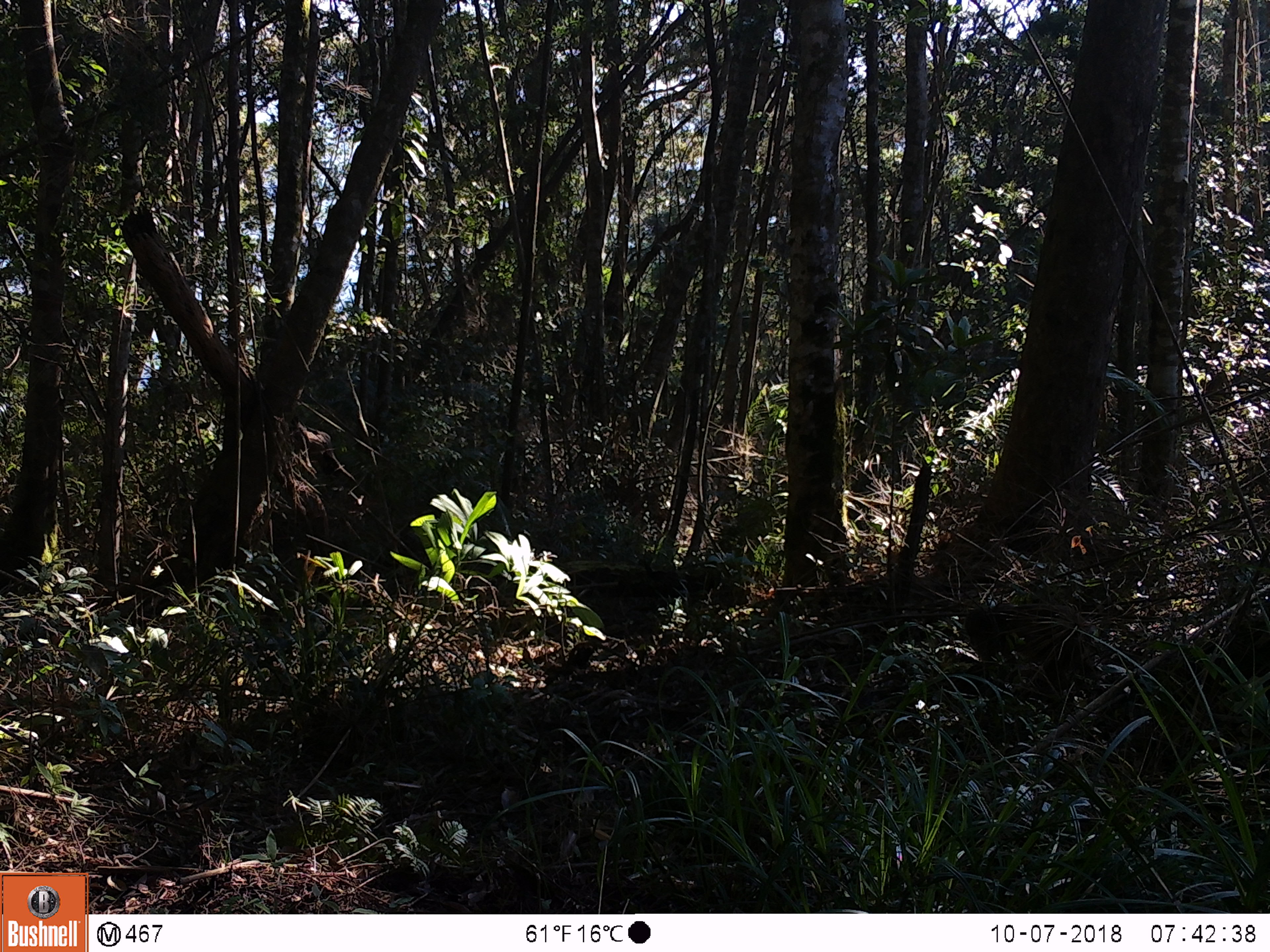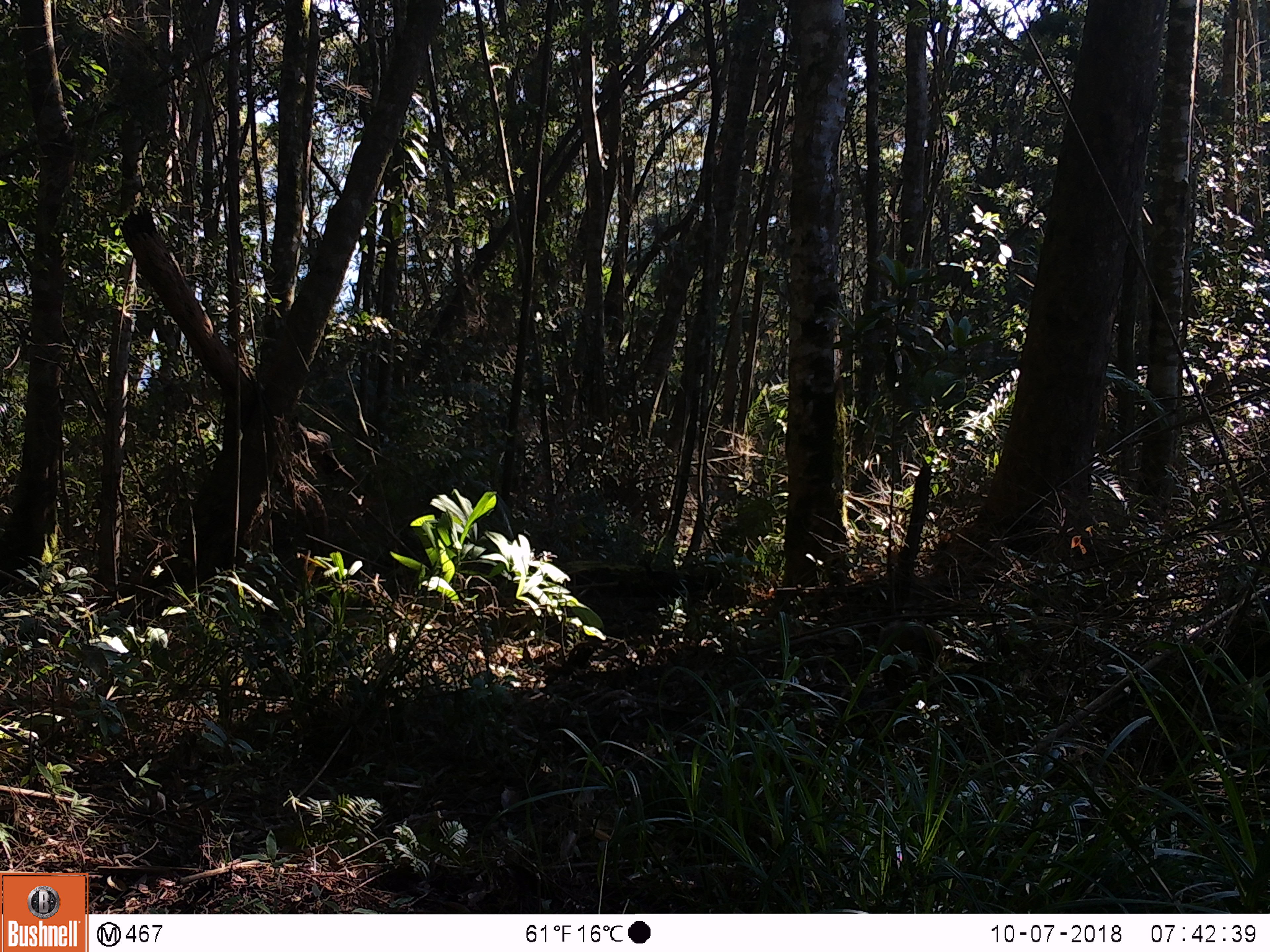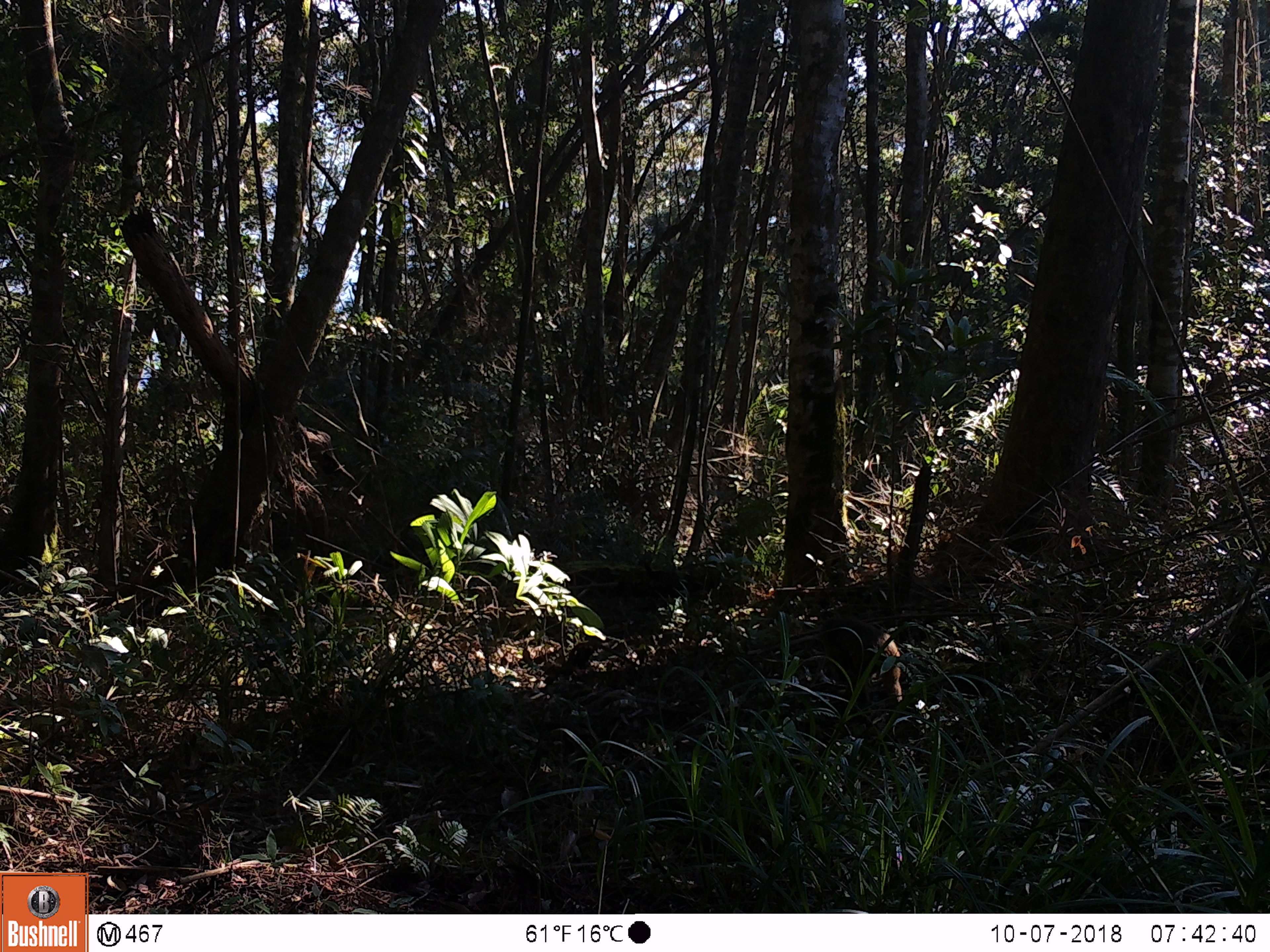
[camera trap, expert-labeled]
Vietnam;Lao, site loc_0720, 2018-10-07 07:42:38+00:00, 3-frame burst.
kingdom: Animalia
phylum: Chordata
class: Mammalia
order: Primates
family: Cercopithecidae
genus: Macaca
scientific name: Macaca arctoides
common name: stump-tailed macaque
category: stump tailed macaque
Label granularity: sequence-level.